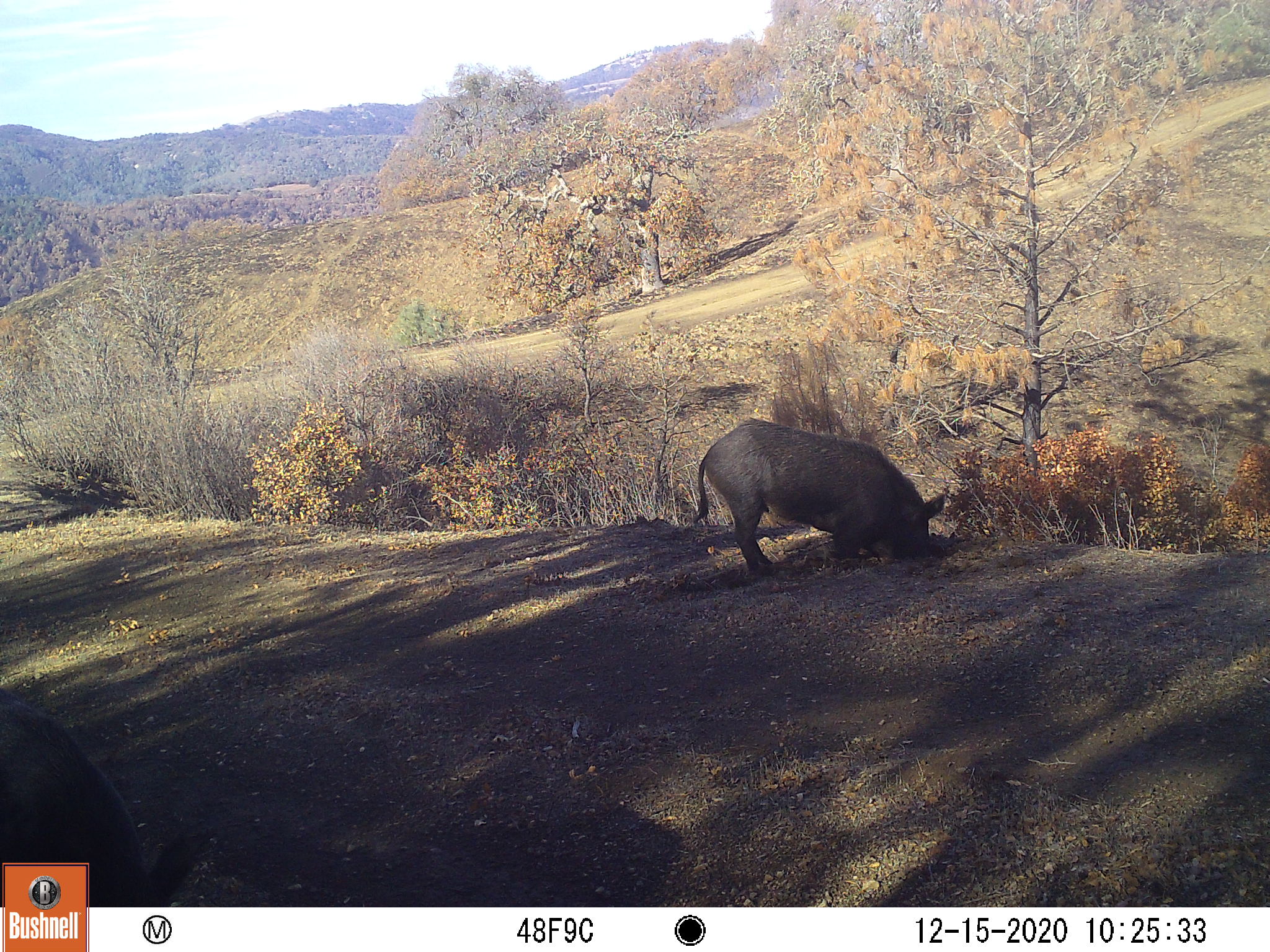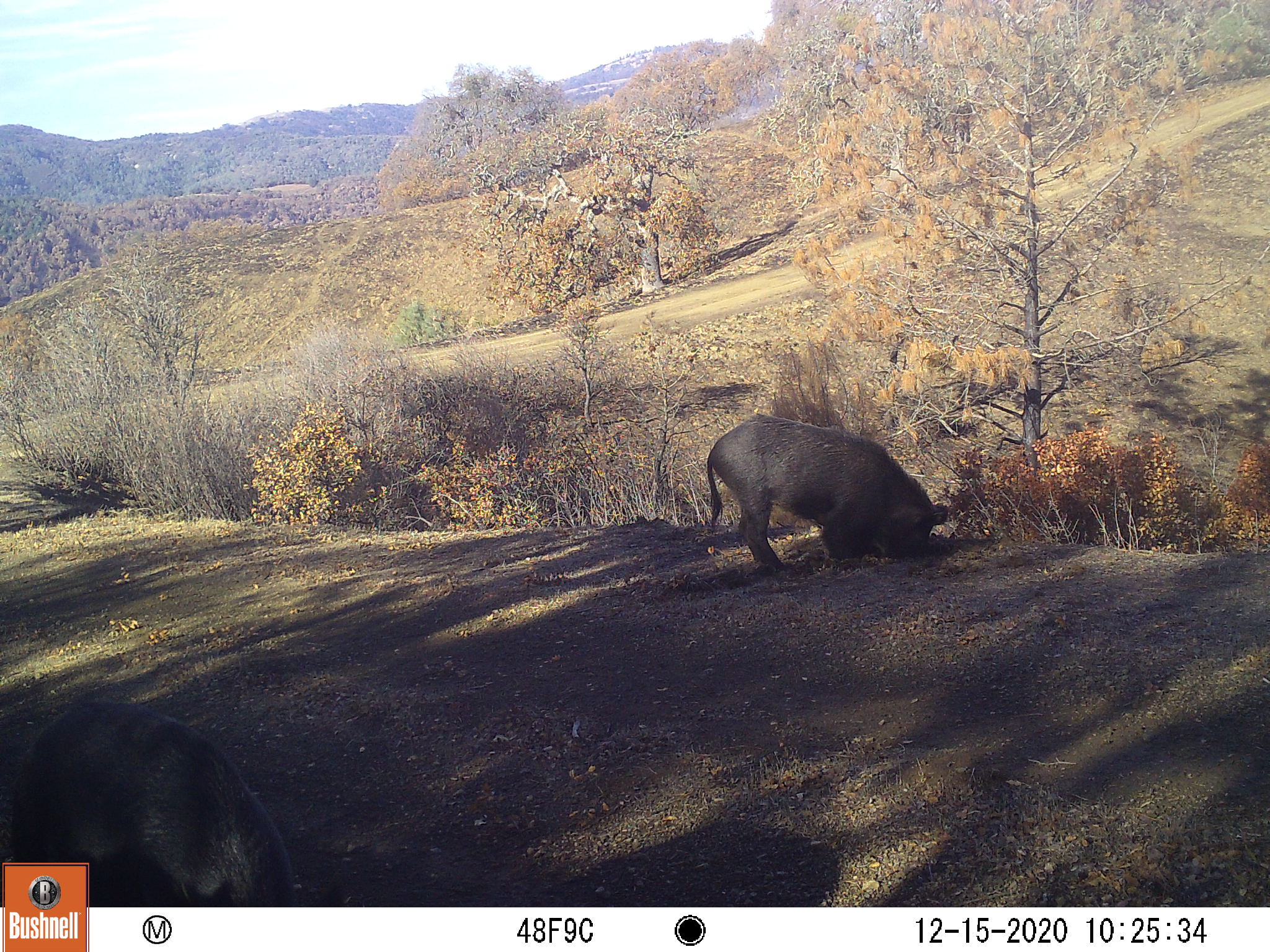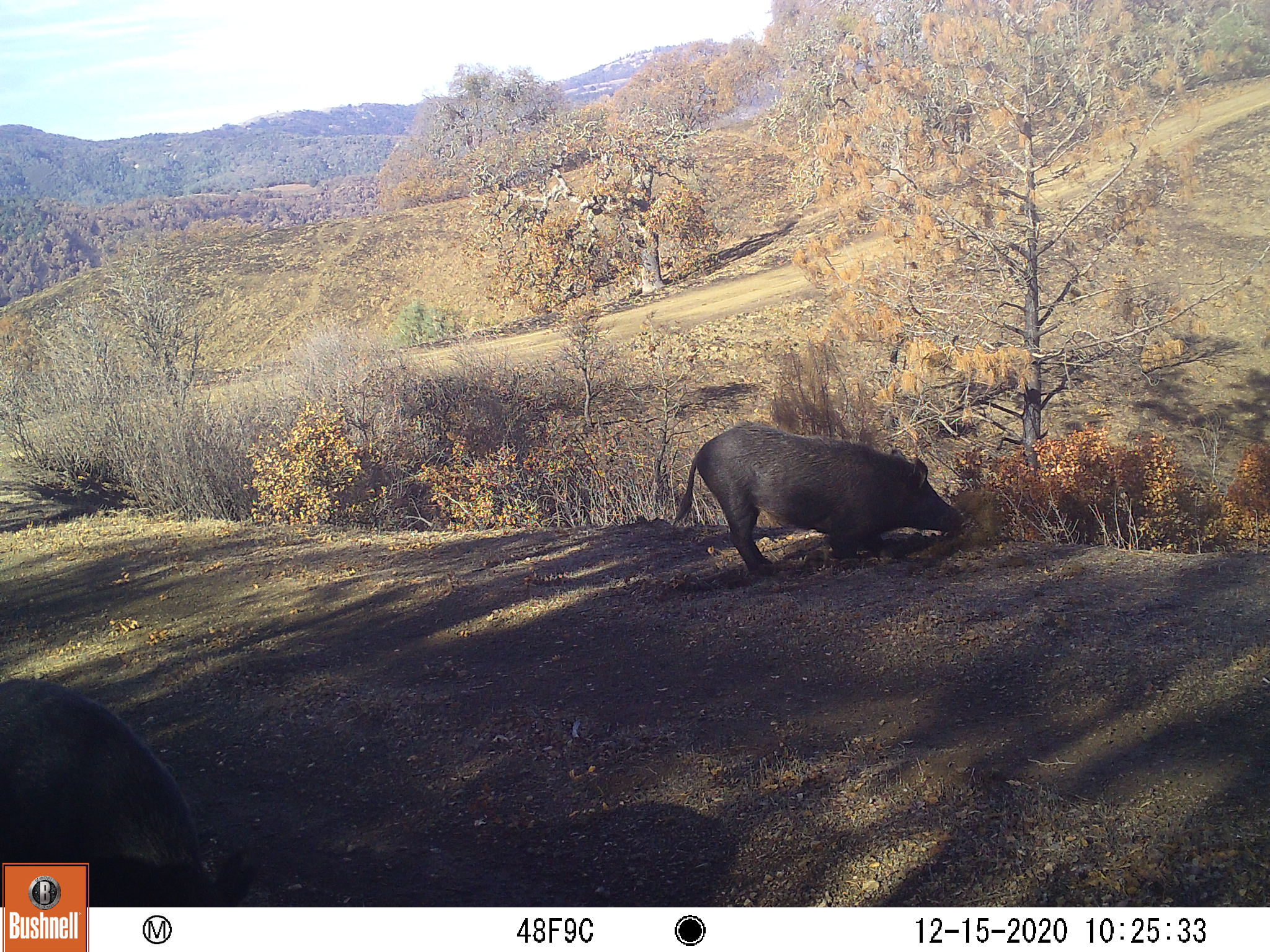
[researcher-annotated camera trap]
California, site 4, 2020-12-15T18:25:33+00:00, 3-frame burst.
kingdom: Animalia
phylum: Chordata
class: Mammalia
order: Artiodactyla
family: Suidae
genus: Sus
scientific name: Sus scrofa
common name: wild boar